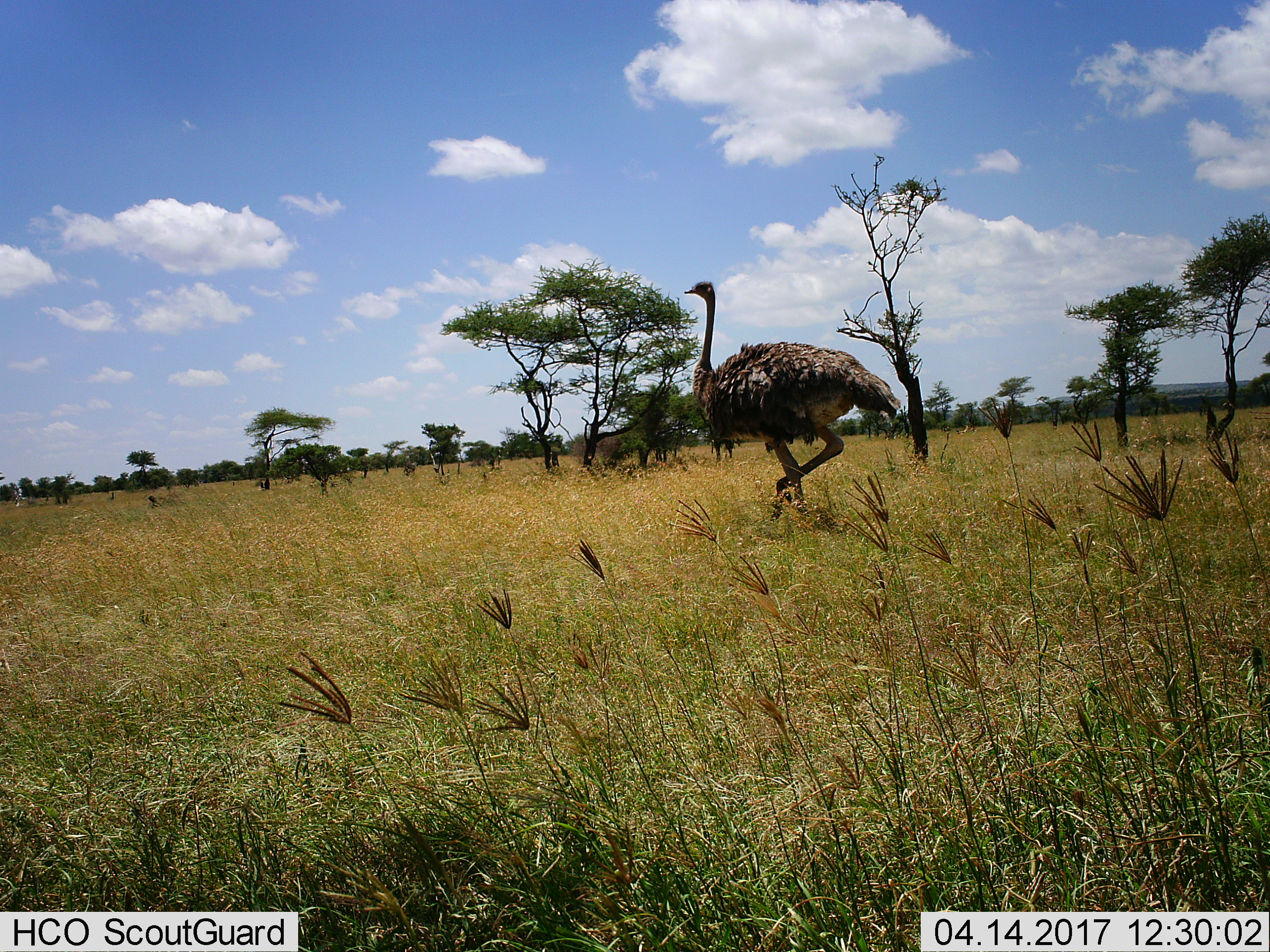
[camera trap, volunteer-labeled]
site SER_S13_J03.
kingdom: Animalia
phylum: Chordata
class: Aves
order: Struthioniformes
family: Struthionidae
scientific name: Struthionidae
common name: ostrich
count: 1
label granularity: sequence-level